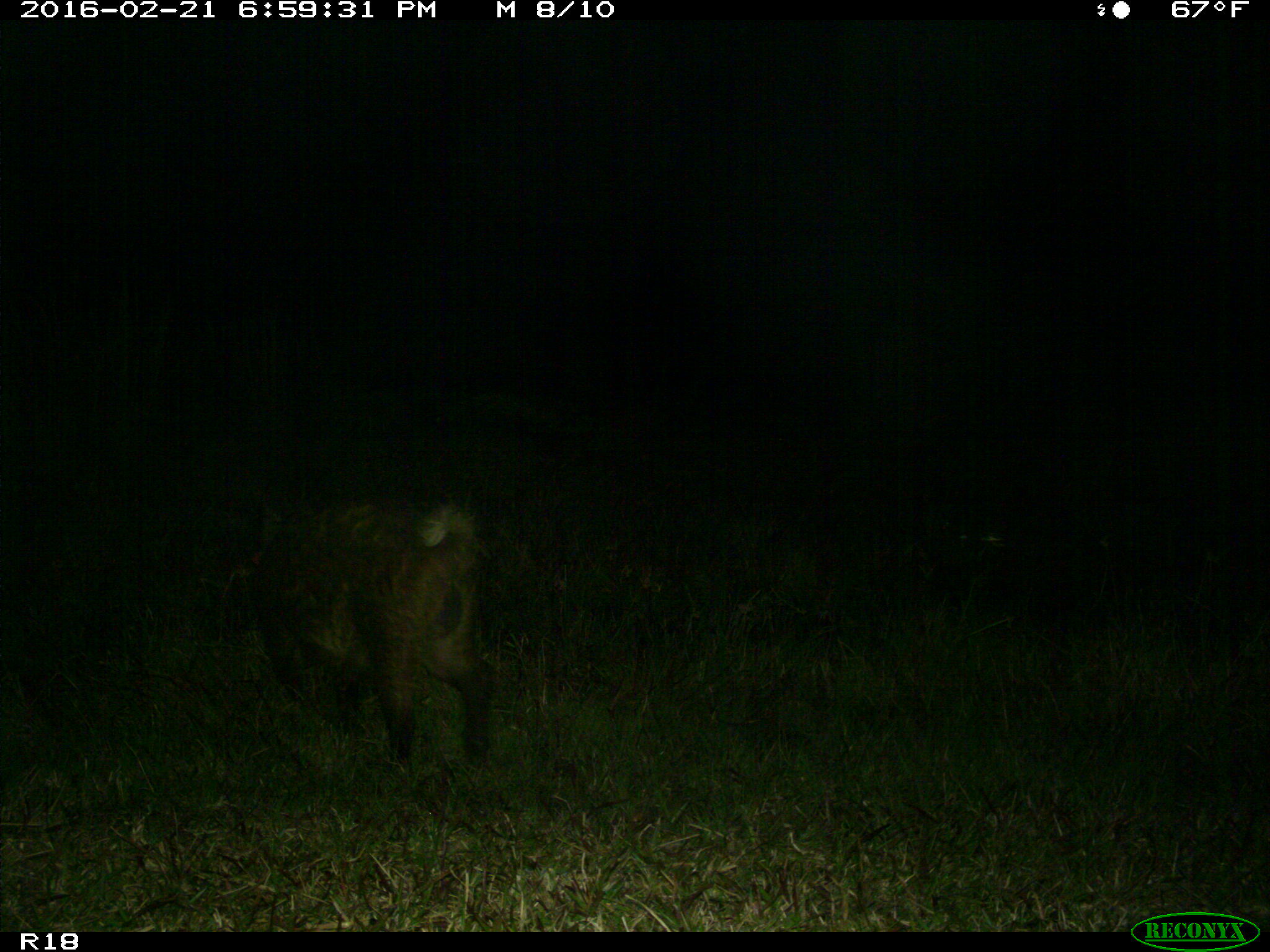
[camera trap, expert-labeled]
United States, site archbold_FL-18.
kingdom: Animalia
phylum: Chordata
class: Mammalia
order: Artiodactyla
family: Suidae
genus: Sus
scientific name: Sus scrofa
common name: wild boar